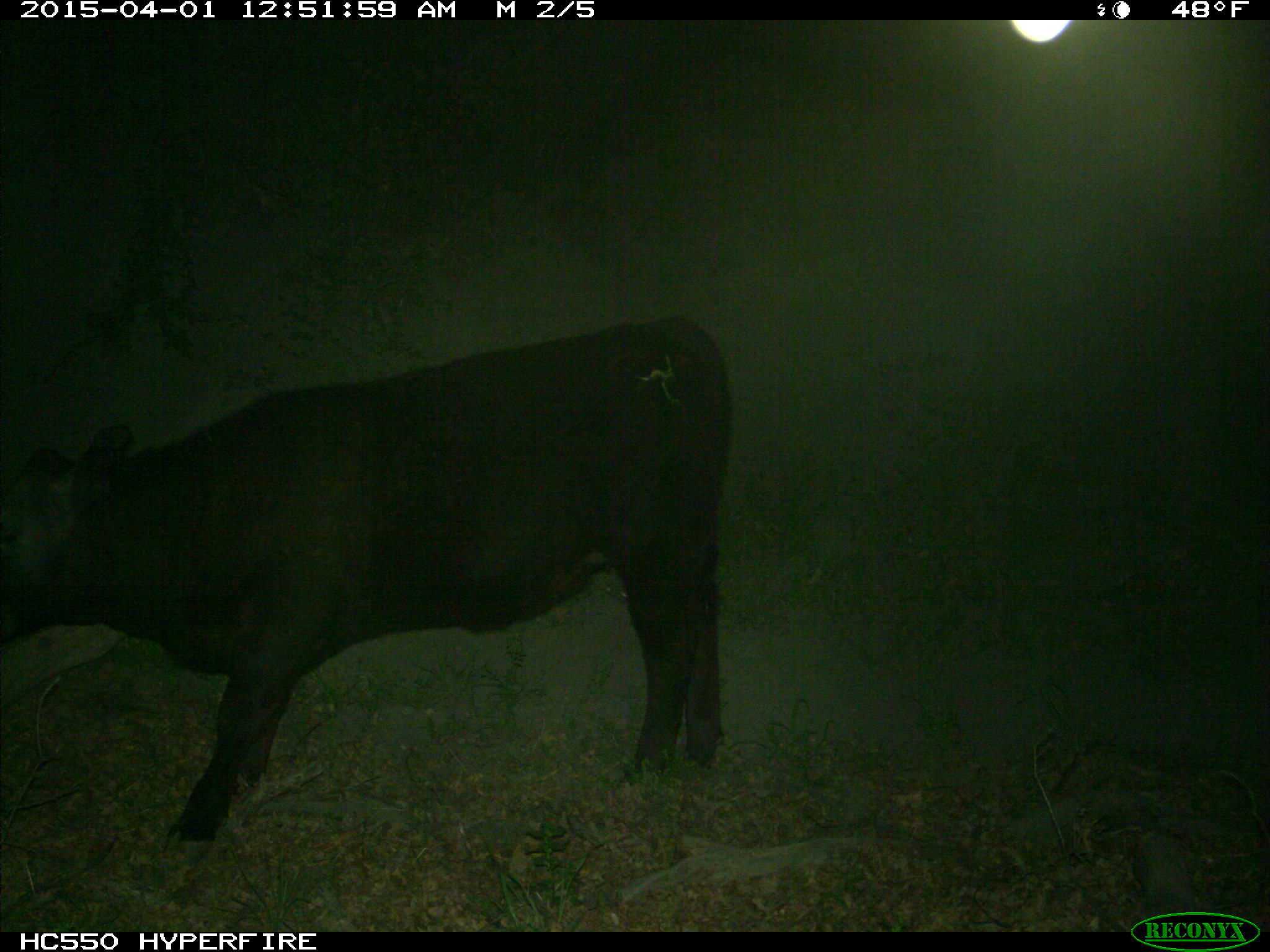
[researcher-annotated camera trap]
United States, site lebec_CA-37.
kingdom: Animalia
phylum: Chordata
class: Mammalia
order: Artiodactyla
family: Bovidae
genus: Bos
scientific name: Bos taurus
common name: domestic cow